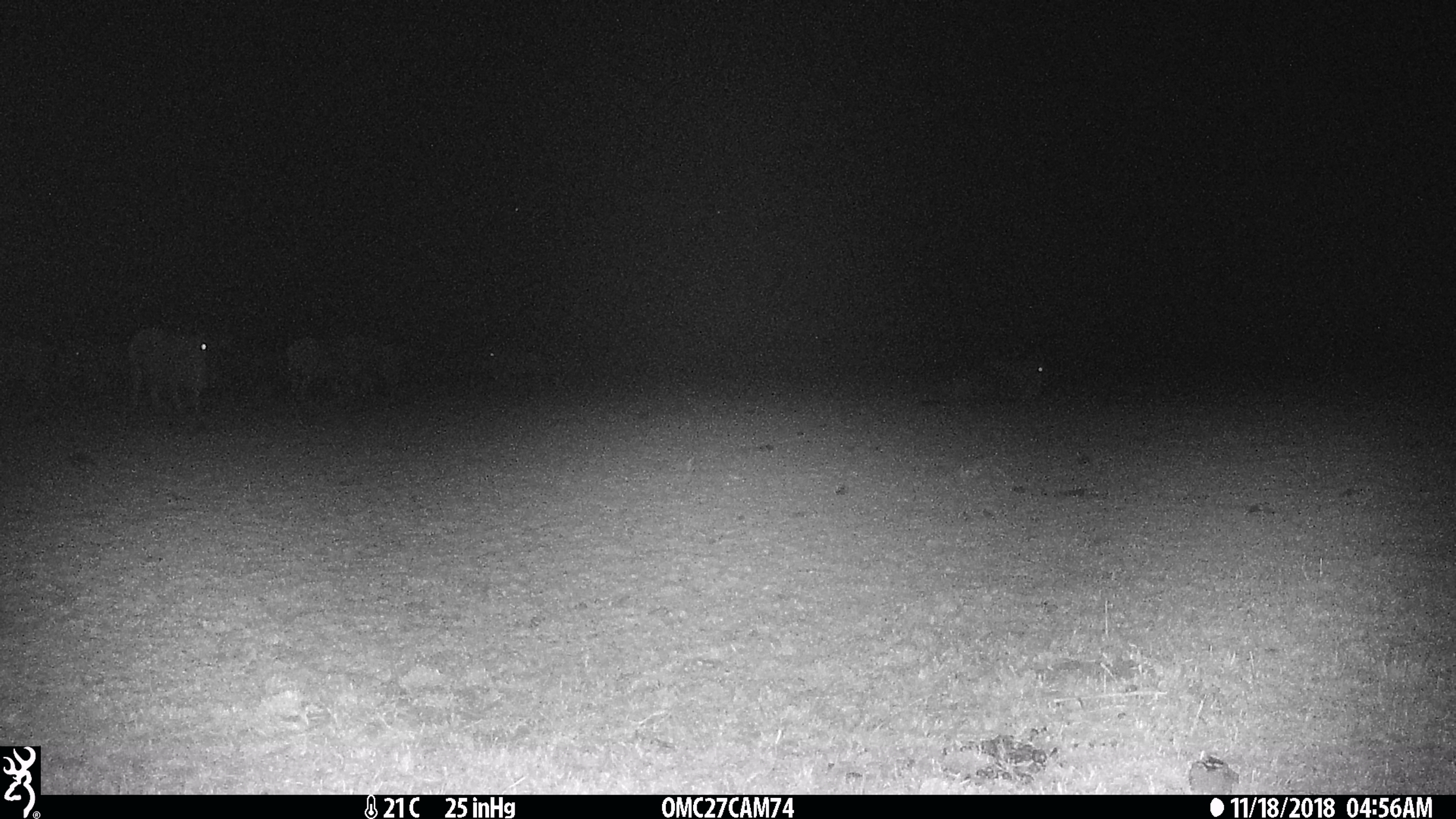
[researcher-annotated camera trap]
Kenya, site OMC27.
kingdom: Animalia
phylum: Chordata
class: Mammalia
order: Artiodactyla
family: Bovidae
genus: Connochaetes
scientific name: Connochaetes taurinus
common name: blue wildebeest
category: wildebeest